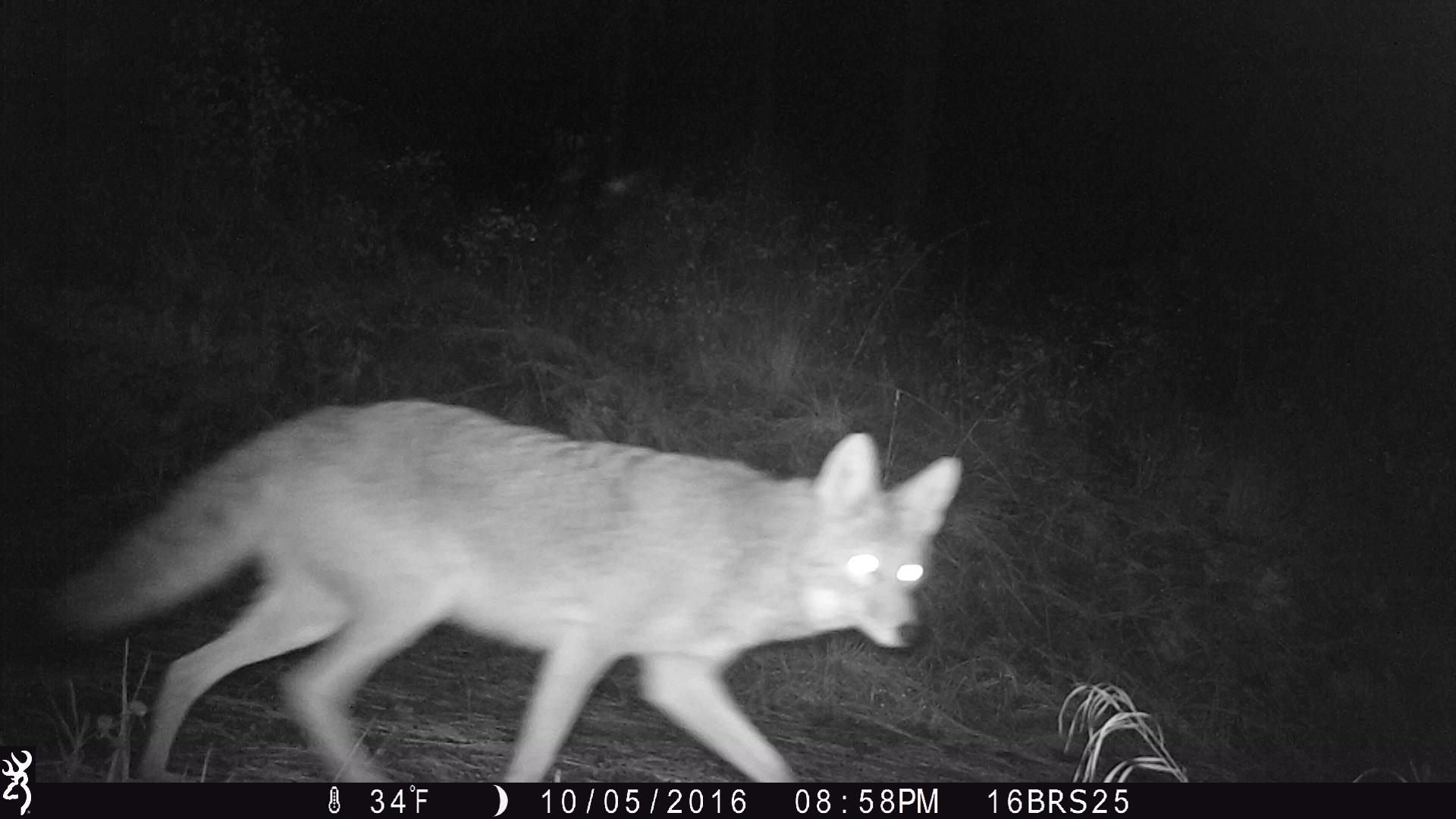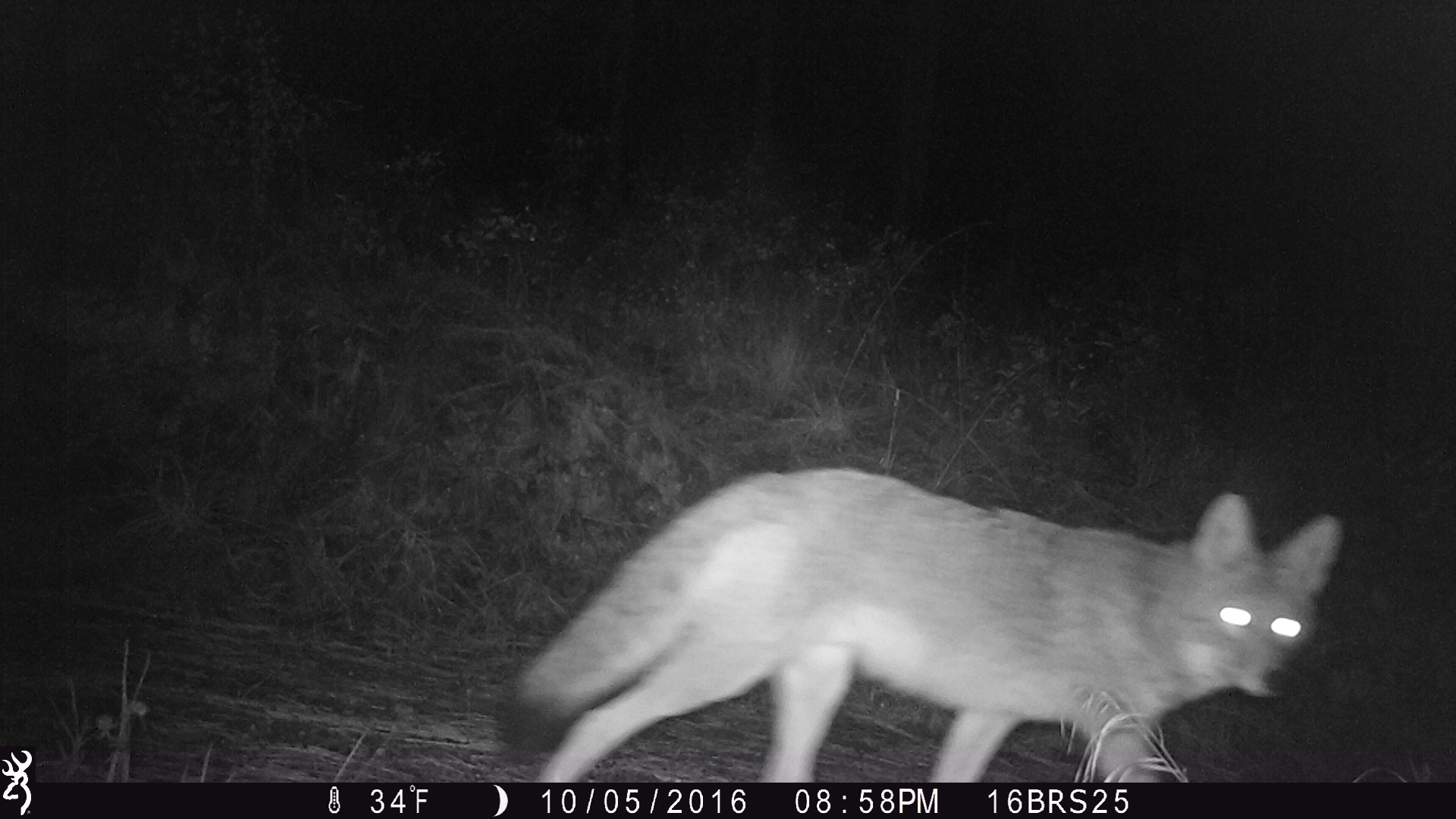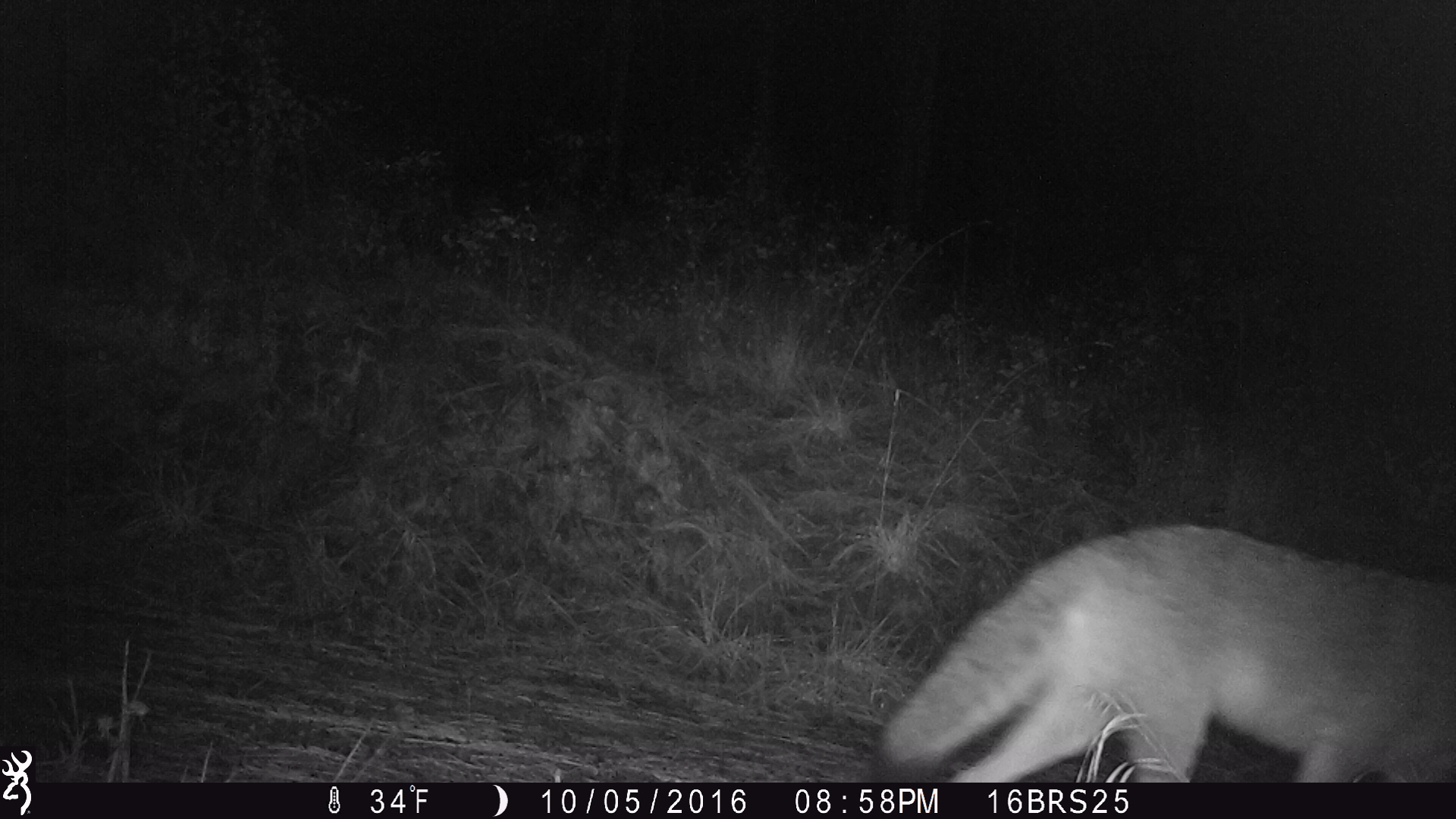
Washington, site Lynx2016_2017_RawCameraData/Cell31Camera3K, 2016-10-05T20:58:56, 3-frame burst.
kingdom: Animalia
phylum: Chordata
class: Mammalia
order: Carnivora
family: Canidae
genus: Canis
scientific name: Canis latrans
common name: coyote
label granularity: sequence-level